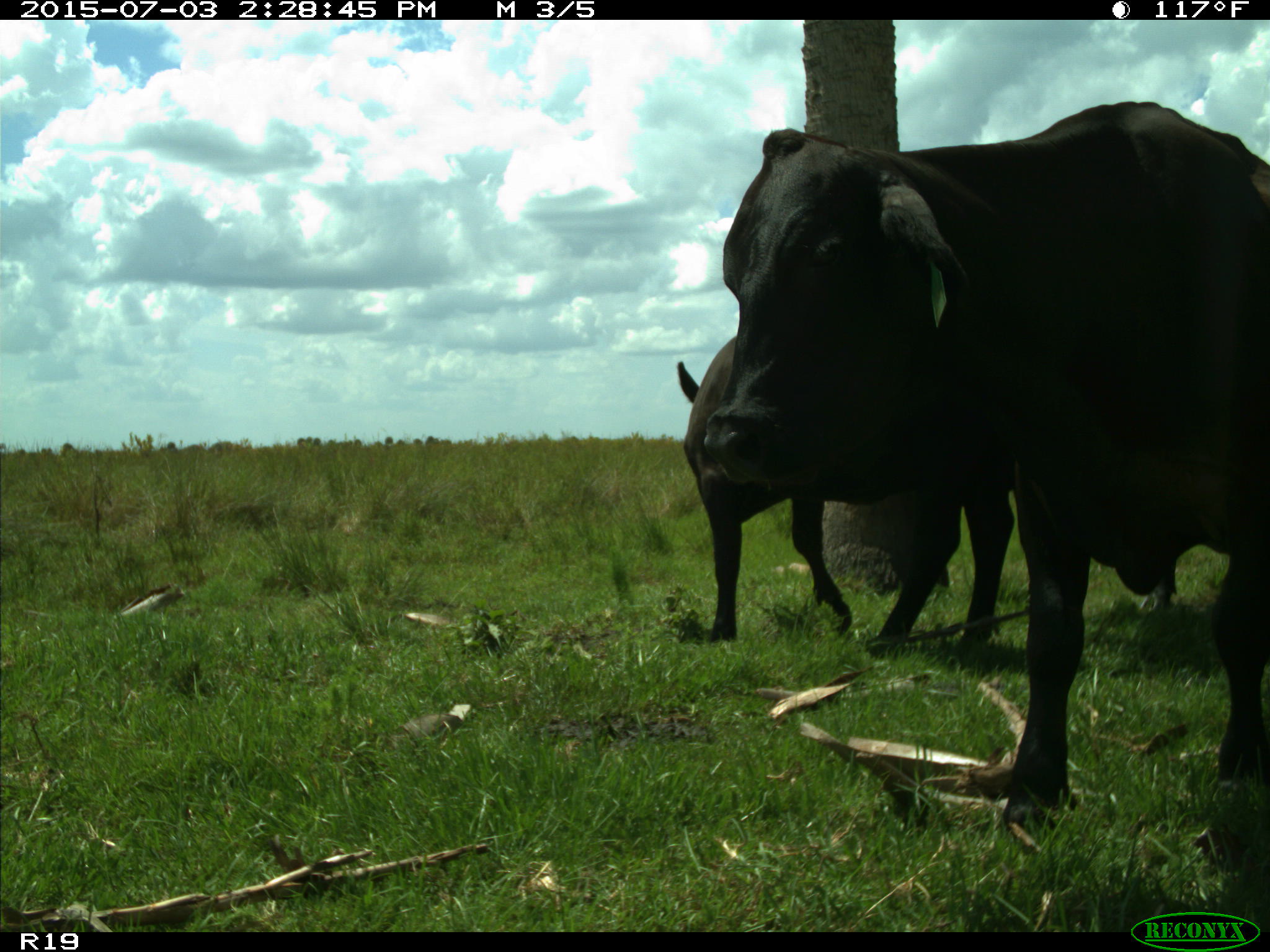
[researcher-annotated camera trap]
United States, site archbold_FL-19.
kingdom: Animalia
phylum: Chordata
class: Mammalia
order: Artiodactyla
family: Bovidae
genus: Bos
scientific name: Bos taurus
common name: domestic cow